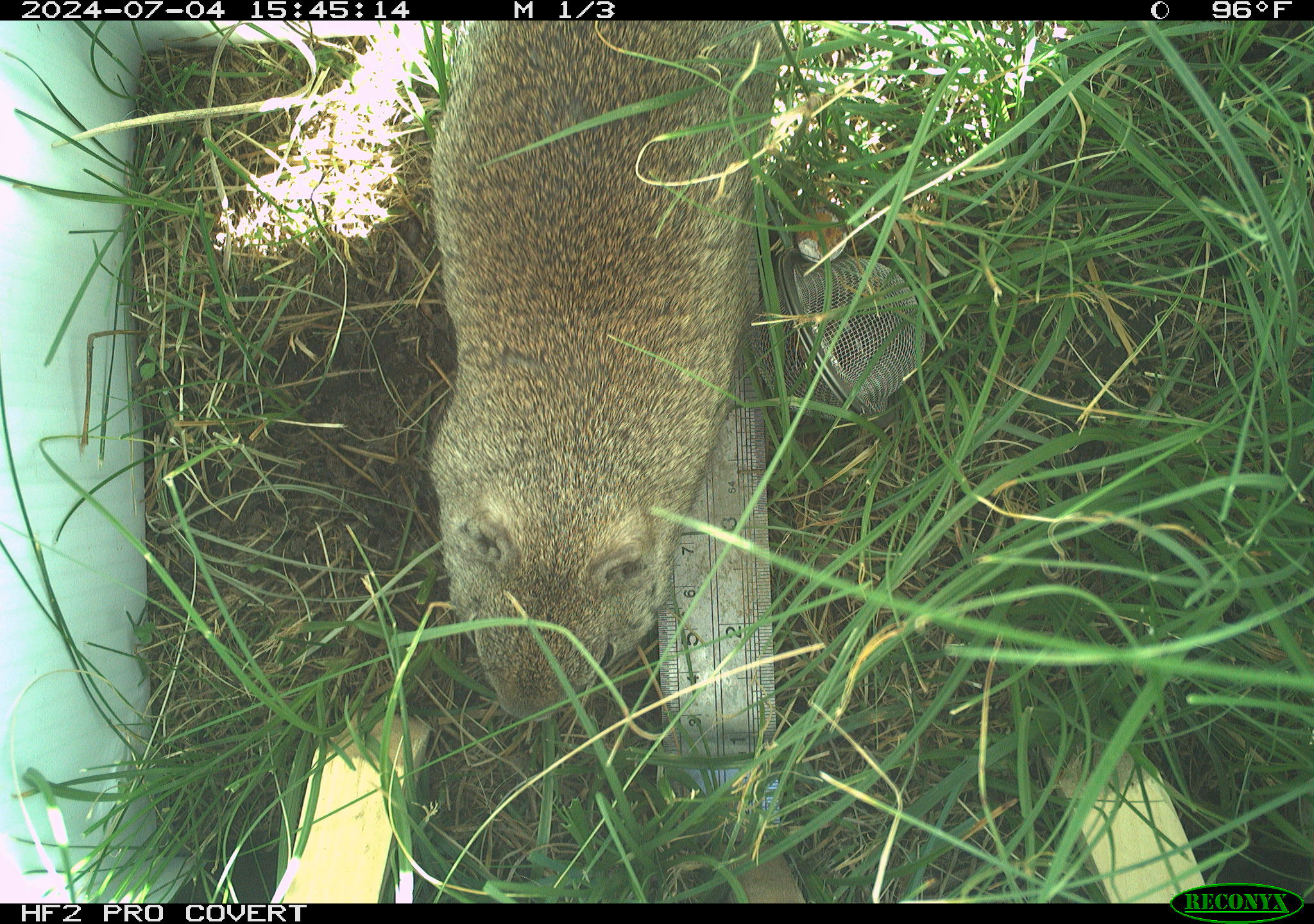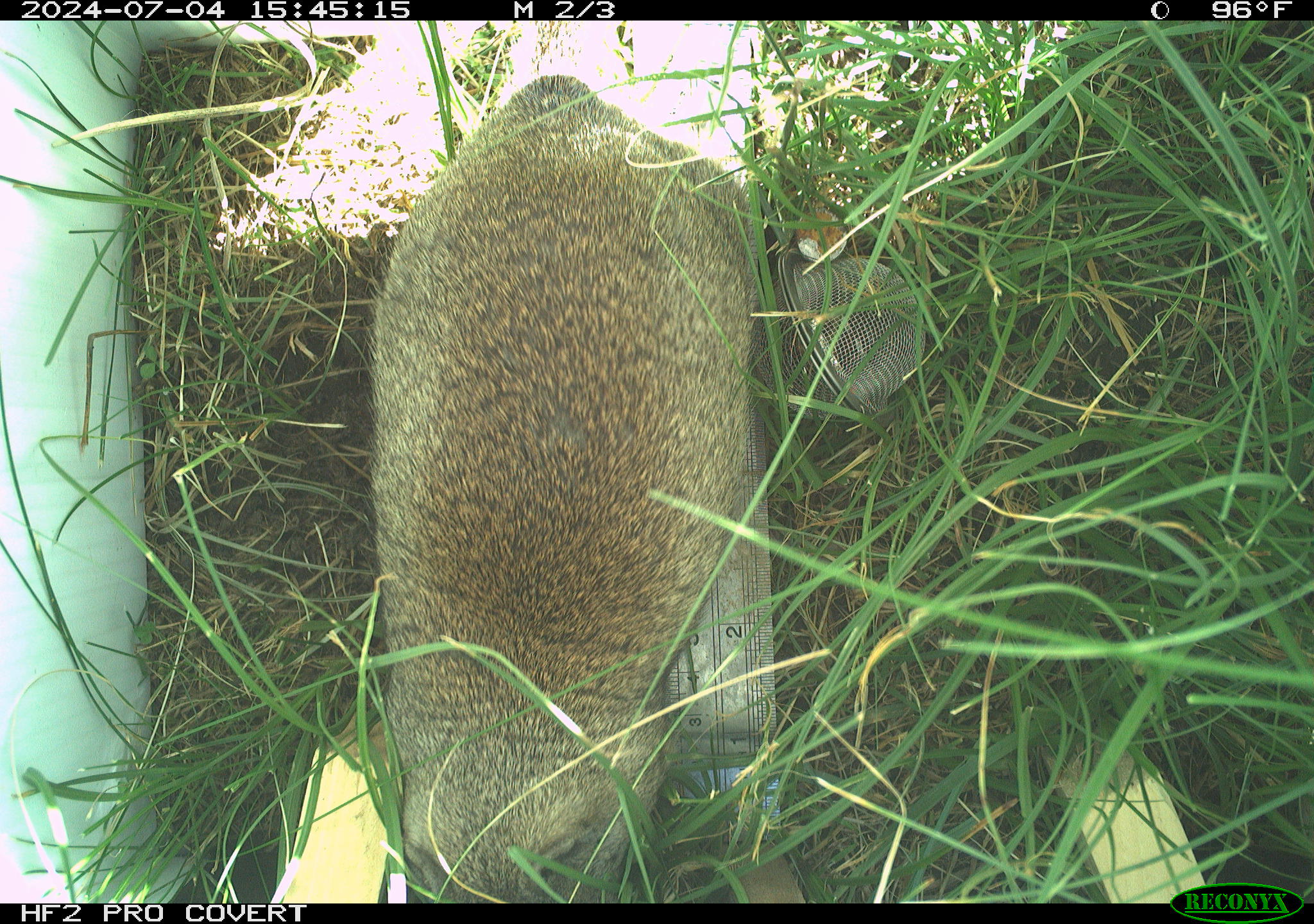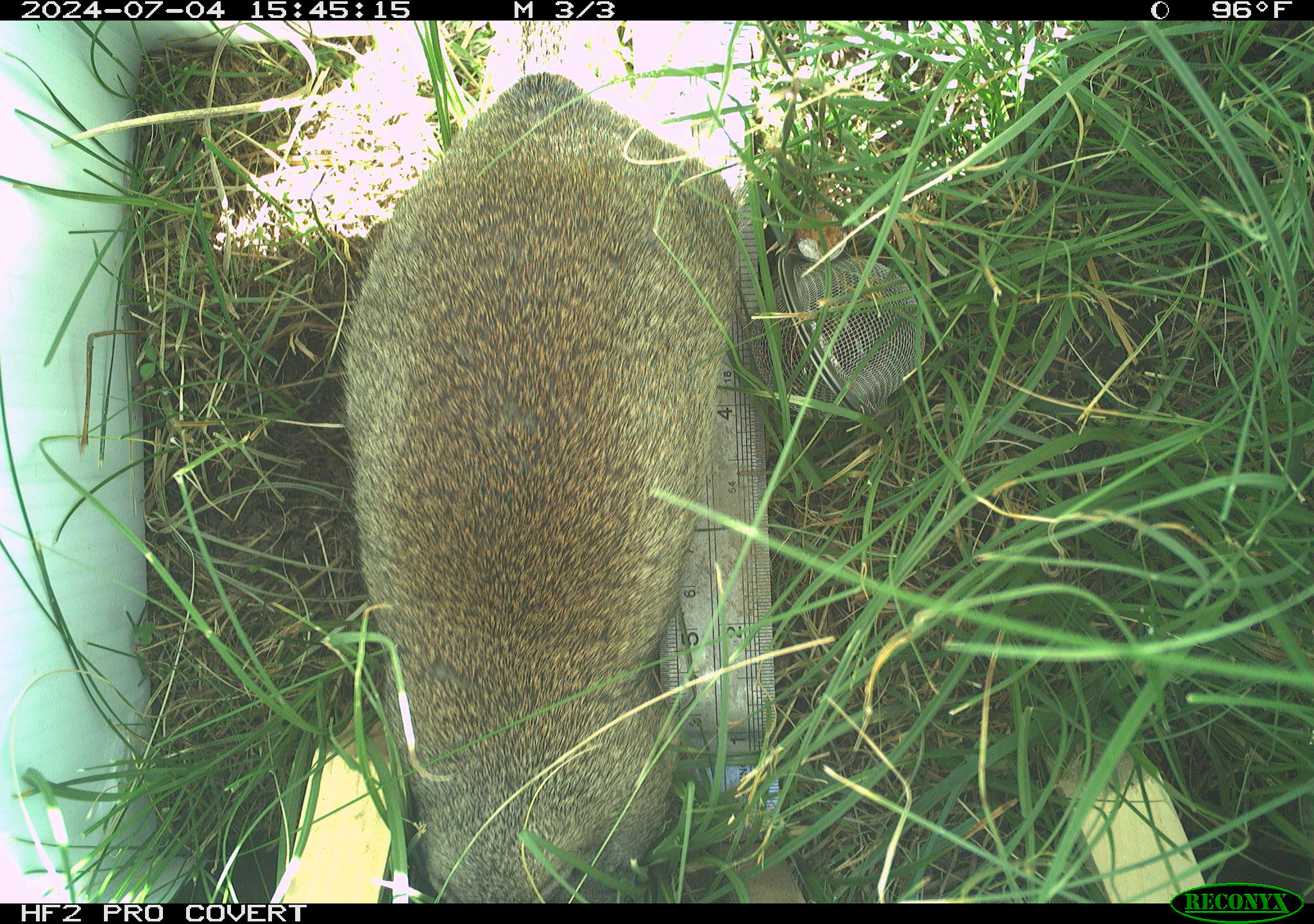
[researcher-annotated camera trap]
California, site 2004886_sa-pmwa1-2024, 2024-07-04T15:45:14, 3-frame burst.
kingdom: Animalia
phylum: Chordata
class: Mammalia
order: Rodentia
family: Sciuridae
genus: Urocitellus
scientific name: Urocitellus beldingi beldingi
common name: belding's ground squirrel